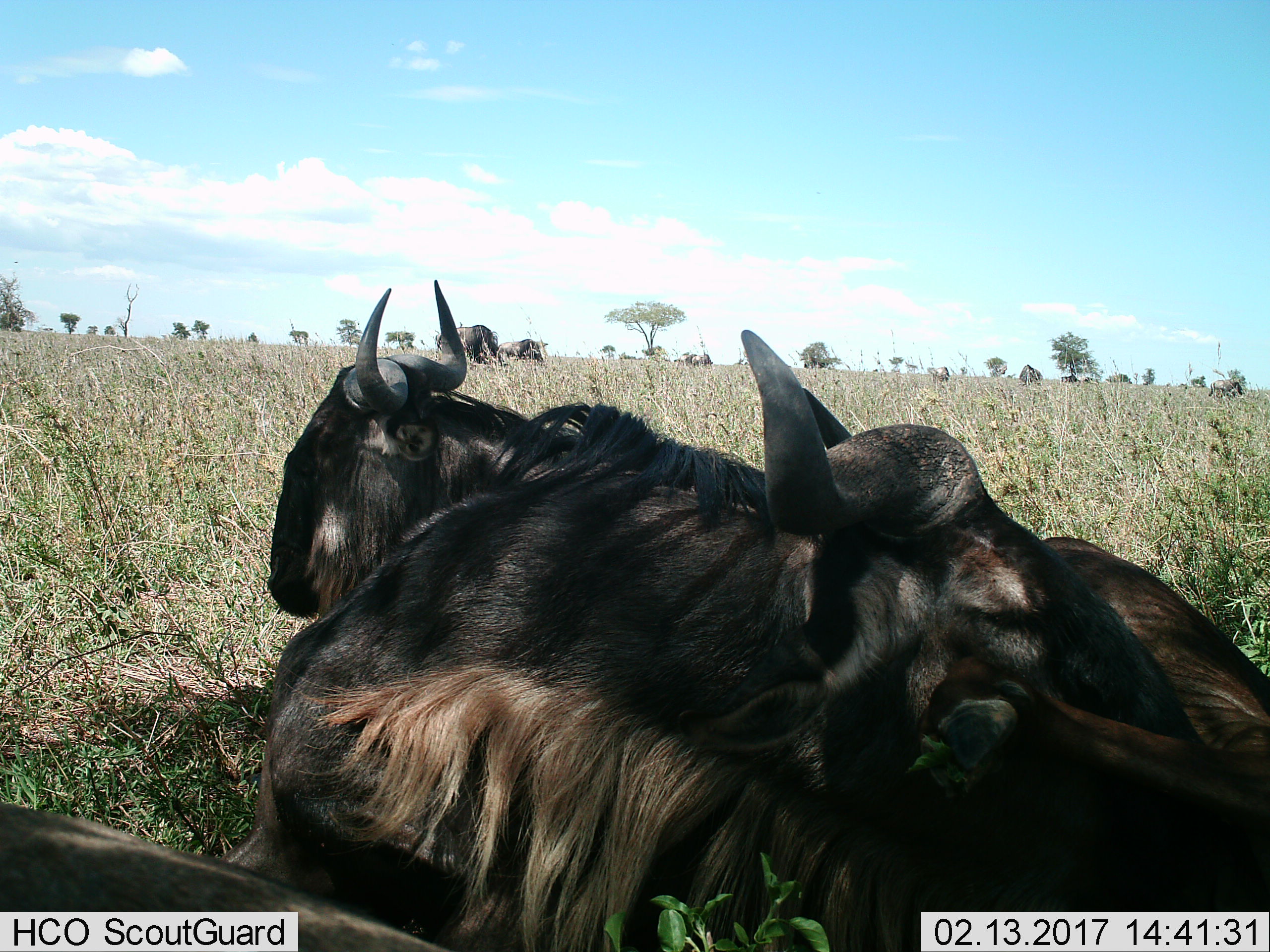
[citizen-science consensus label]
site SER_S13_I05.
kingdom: Animalia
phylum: Chordata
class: Mammalia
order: Artiodactyla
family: Bovidae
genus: Connochaetes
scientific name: Connochaetes taurinus taurinus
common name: blue wildebeest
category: wildebeestblue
Wildebeestblue (blue wildebeest) (Connochaetes taurinus taurinus), count 4. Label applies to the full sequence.